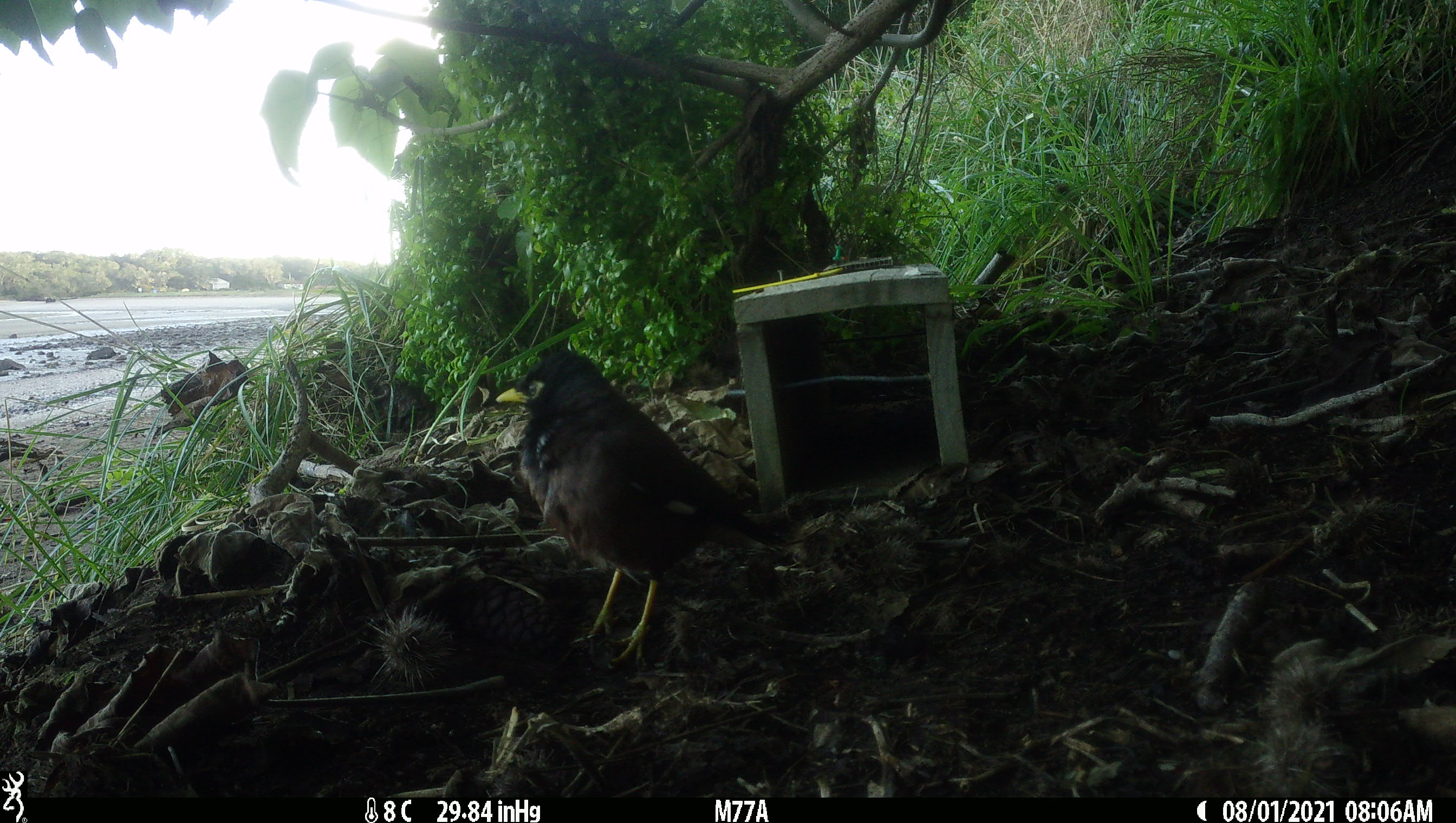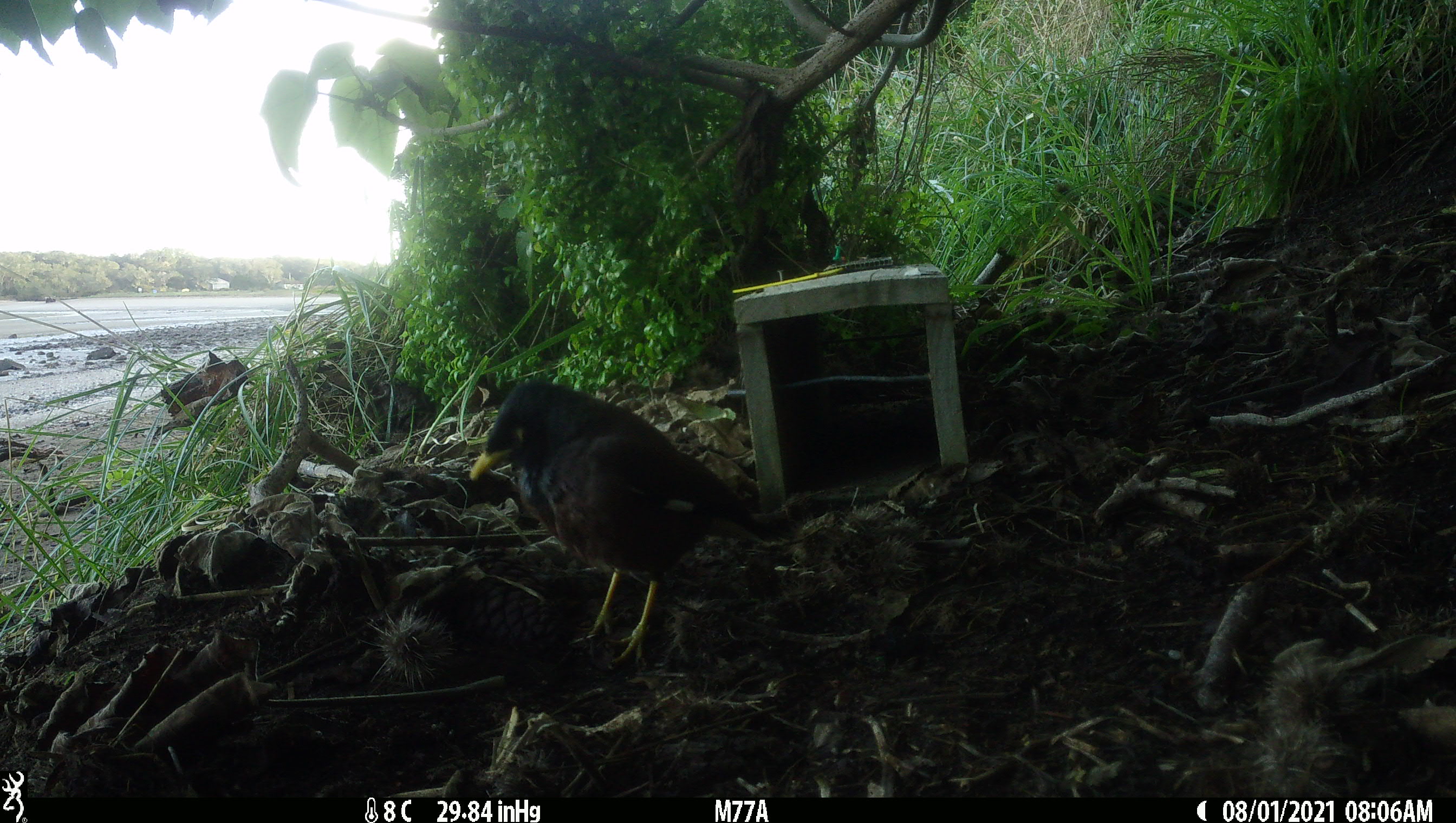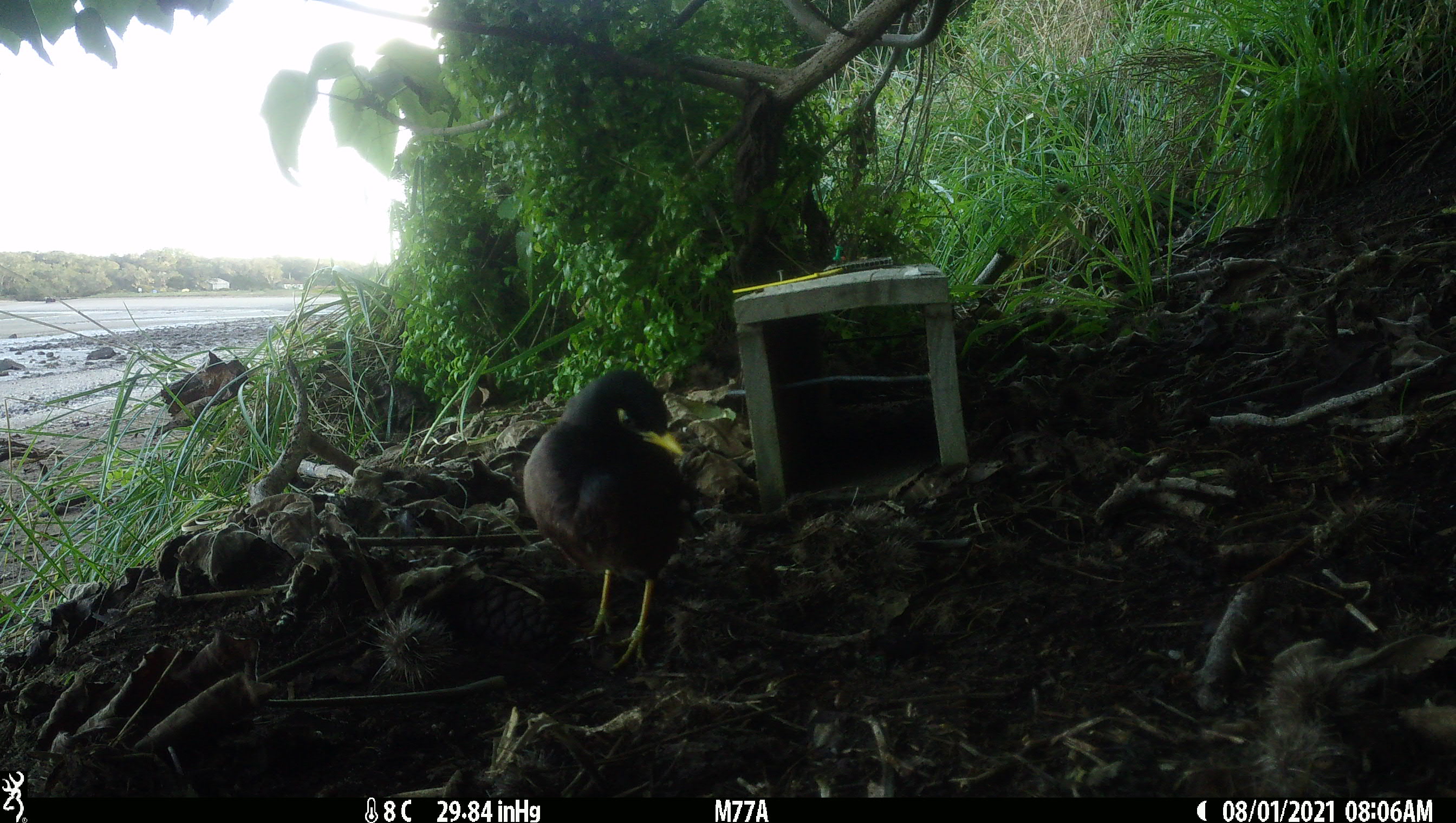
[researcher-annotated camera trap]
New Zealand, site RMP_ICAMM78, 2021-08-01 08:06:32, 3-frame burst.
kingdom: Animalia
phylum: Chordata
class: Aves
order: Passeriformes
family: Sturnidae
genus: Acridotheres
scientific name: Acridotheres tristis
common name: common myna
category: myna